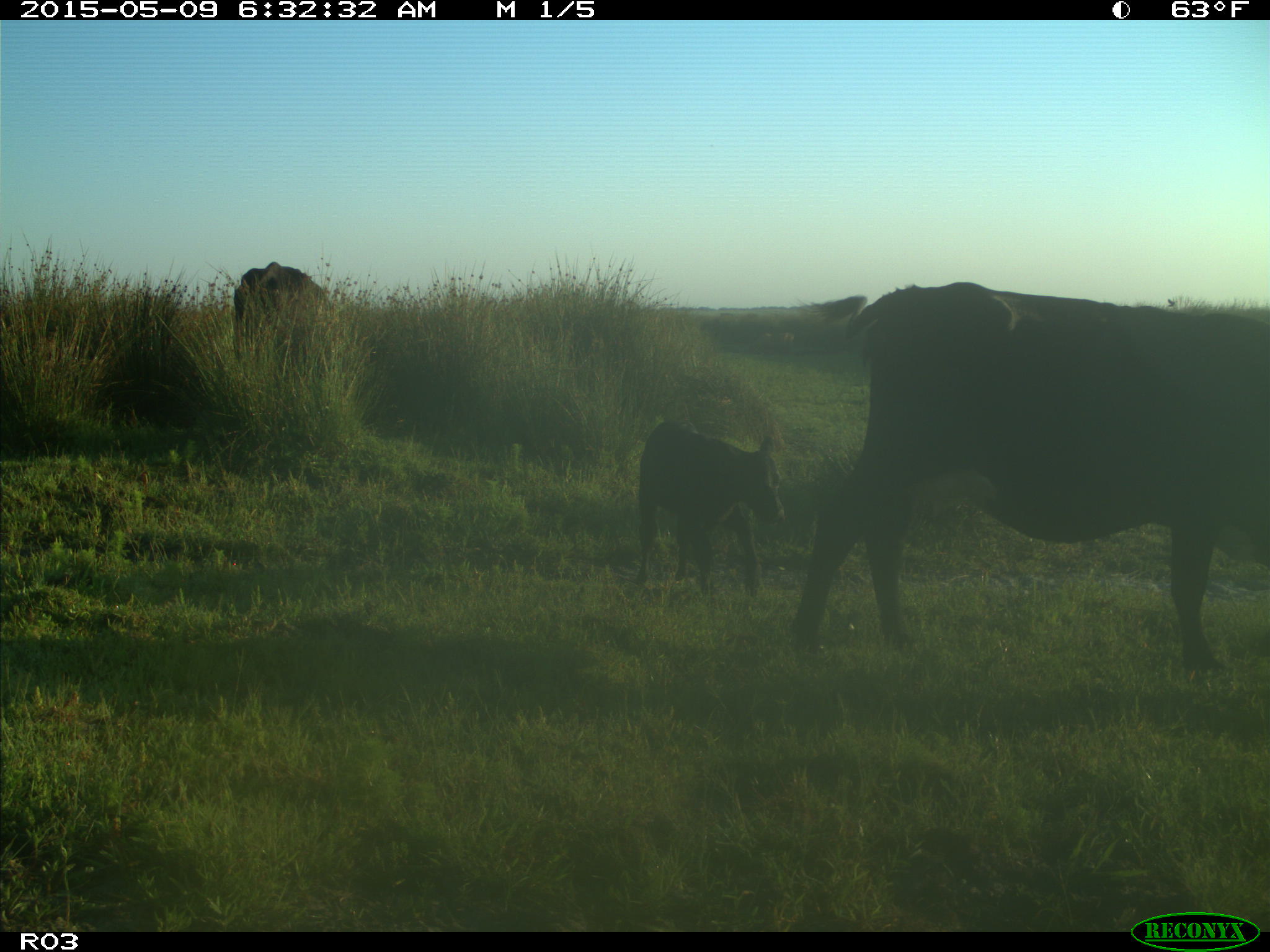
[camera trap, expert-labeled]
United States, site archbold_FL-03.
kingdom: Animalia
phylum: Chordata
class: Mammalia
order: Artiodactyla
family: Bovidae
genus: Bos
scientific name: Bos taurus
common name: domestic cow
Bos taurus (domestic cow).